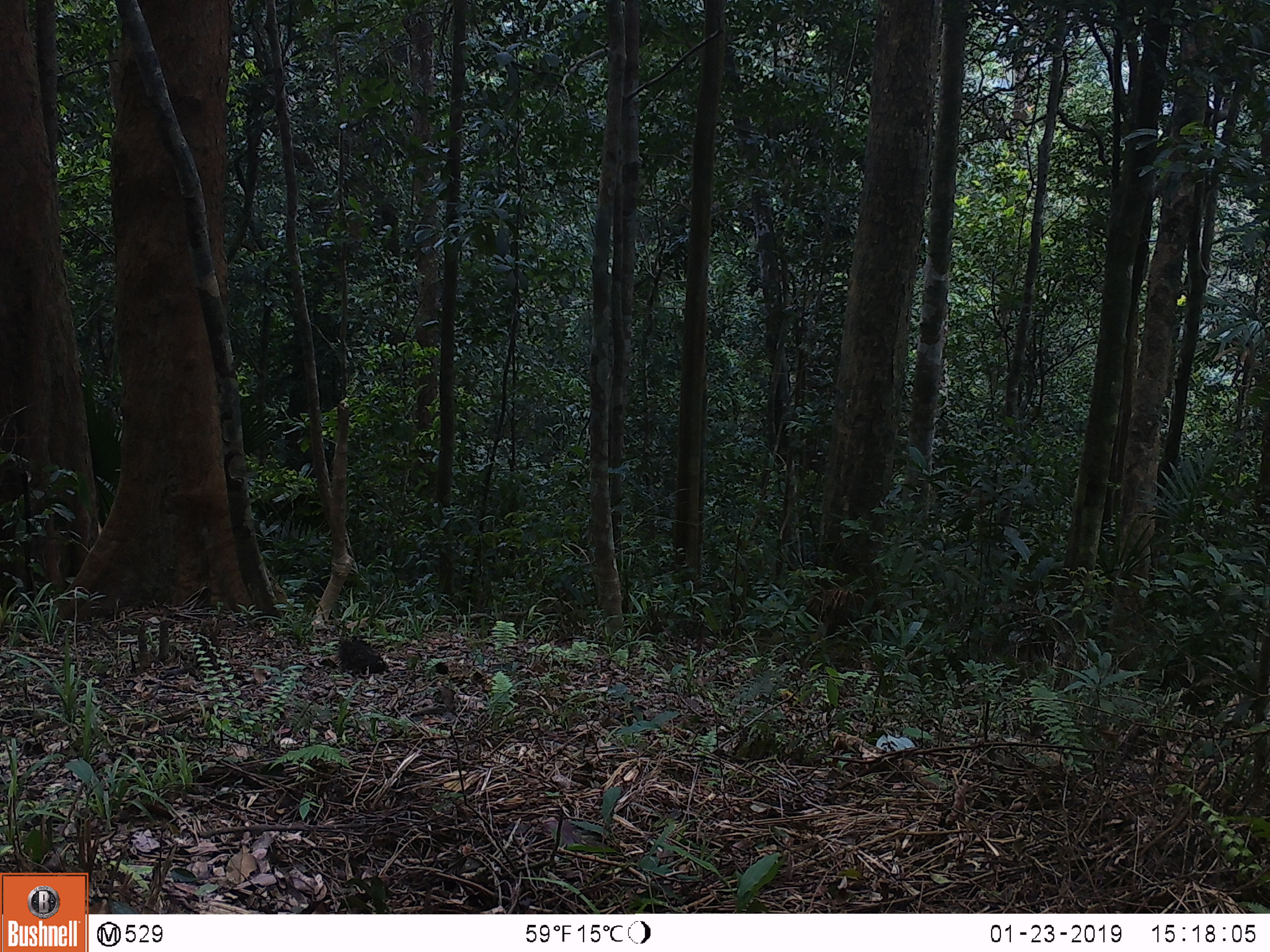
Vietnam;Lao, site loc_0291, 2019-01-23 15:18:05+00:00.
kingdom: Animalia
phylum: Chordata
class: Mammalia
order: Primates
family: Cercopithecidae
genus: Macaca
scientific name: Macaca nemestrina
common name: pig-tailed macaque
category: pig tailed macaque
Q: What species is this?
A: Pig tailed macaque (pig-tailed macaque) (Macaca nemestrina).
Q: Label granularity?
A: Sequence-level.